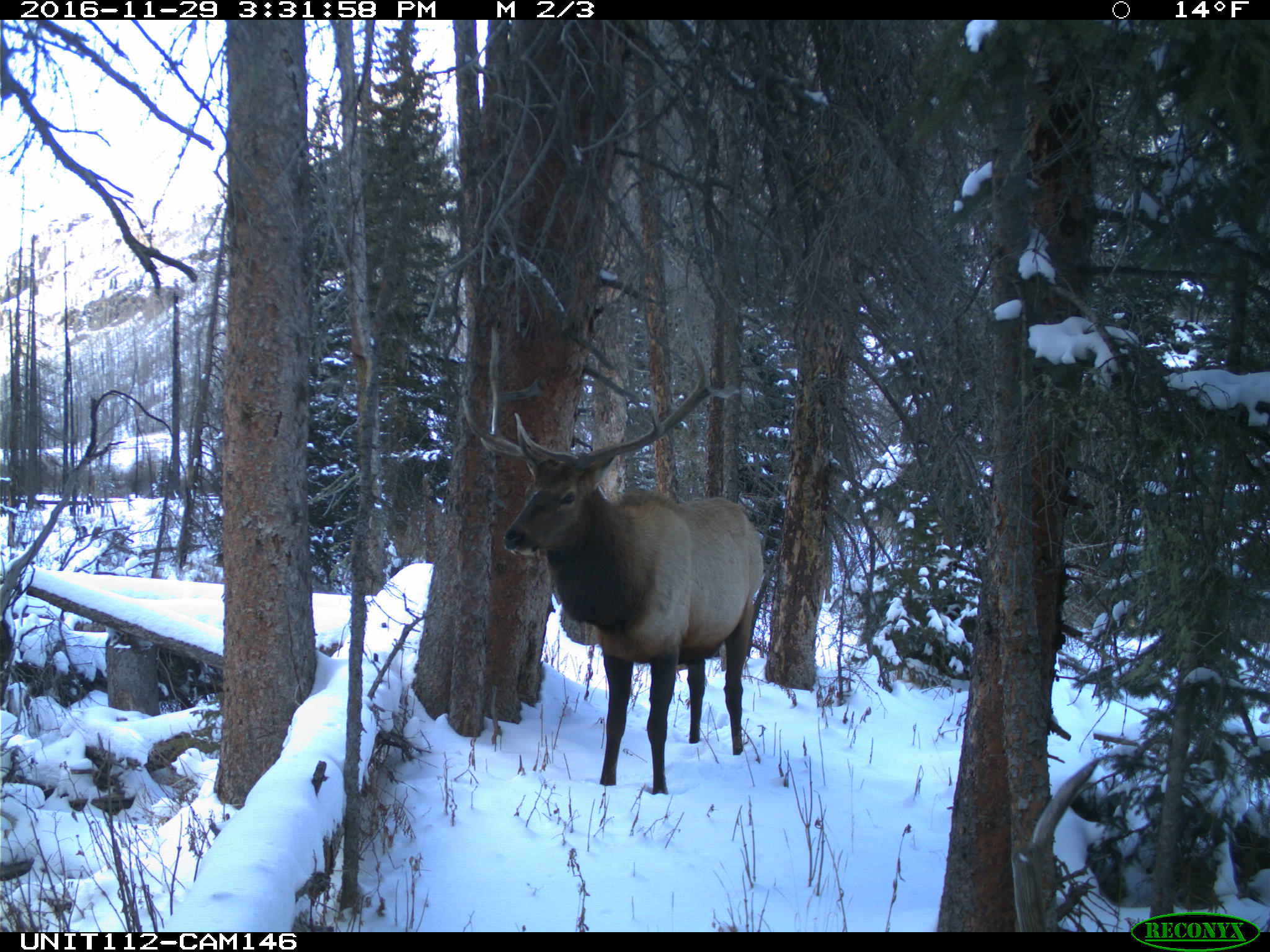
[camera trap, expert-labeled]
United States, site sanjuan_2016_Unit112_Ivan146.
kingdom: Animalia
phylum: Chordata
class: Mammalia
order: Artiodactyla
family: Cervidae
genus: Cervus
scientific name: Cervus elaphus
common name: red deer